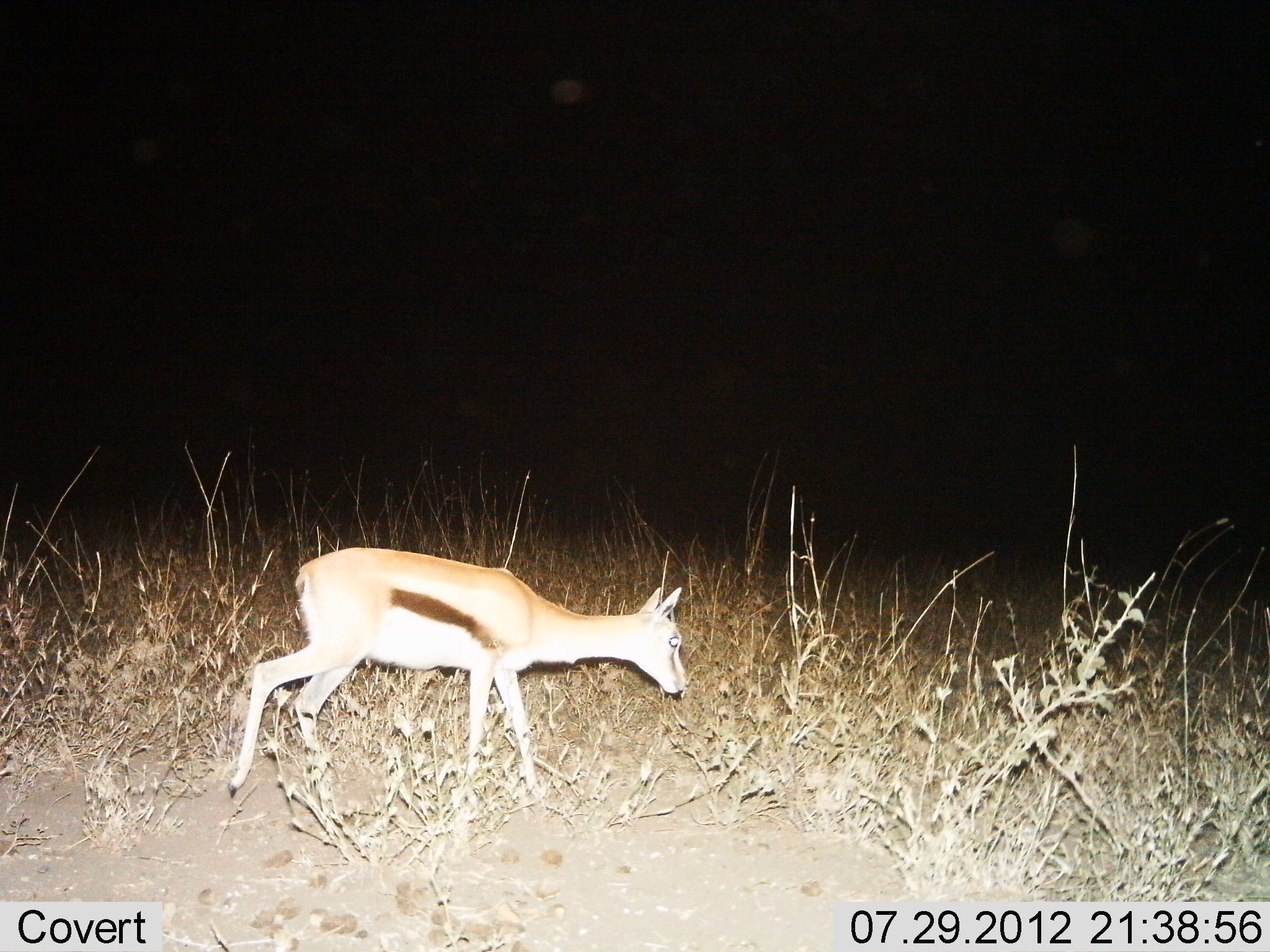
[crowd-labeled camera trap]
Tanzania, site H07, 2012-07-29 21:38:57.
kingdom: Animalia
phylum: Chordata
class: Mammalia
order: Artiodactyla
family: Bovidae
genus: Eudorcas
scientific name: Eudorcas thomsonii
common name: thomson's gazelle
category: gazellethomsons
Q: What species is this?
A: Gazellethomsons (thomson's gazelle) (Eudorcas thomsonii).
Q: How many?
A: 1.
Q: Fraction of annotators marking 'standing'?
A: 20%.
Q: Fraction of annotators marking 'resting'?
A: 0%.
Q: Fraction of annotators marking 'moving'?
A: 70%.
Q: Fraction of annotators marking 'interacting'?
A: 0%.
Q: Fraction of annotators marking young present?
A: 0%.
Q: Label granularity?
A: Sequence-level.